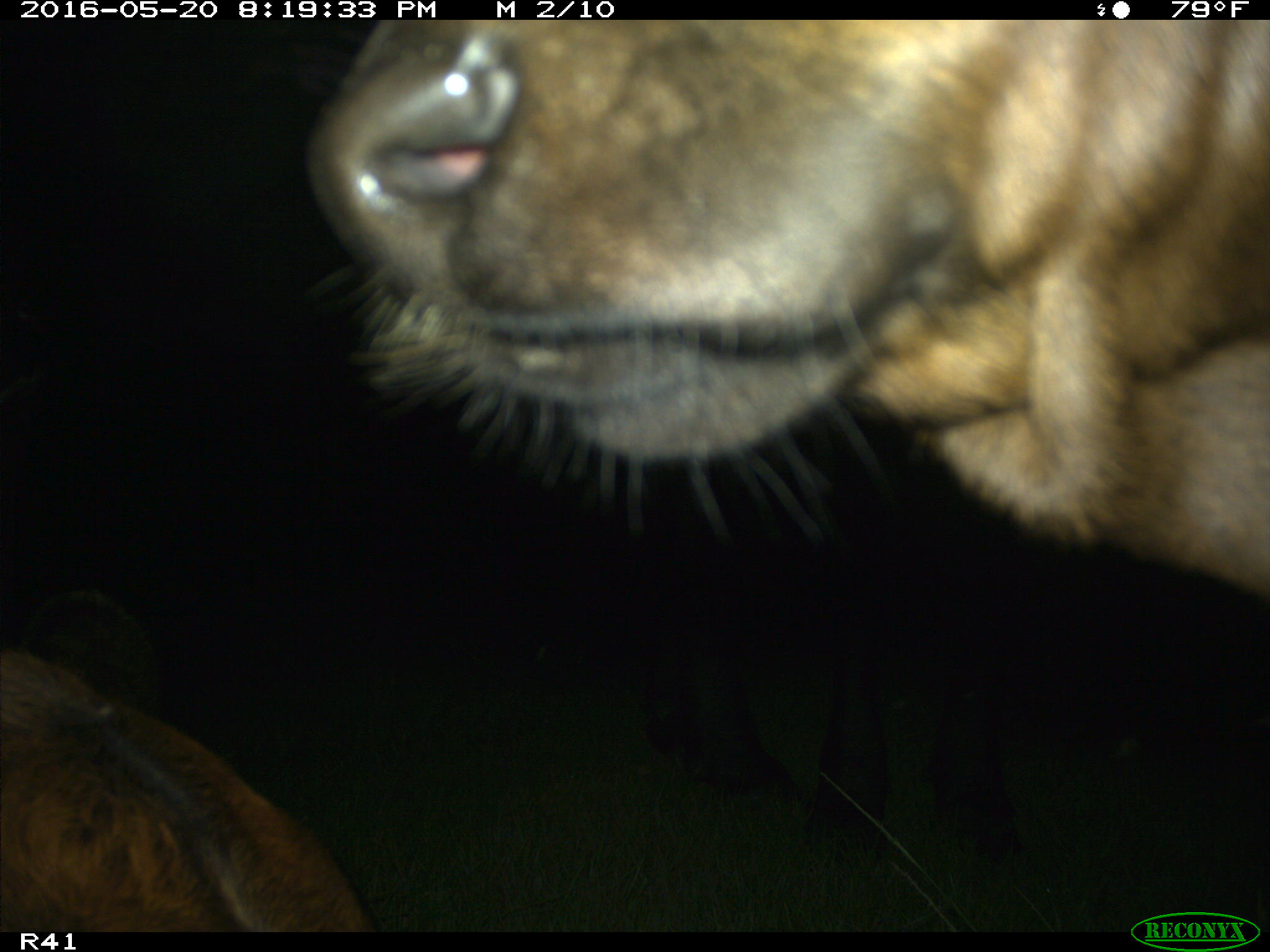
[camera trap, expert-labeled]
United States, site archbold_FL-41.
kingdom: Animalia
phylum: Chordata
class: Mammalia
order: Artiodactyla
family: Bovidae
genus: Bos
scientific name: Bos taurus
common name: domestic cow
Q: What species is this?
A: Bos taurus (domestic cow).